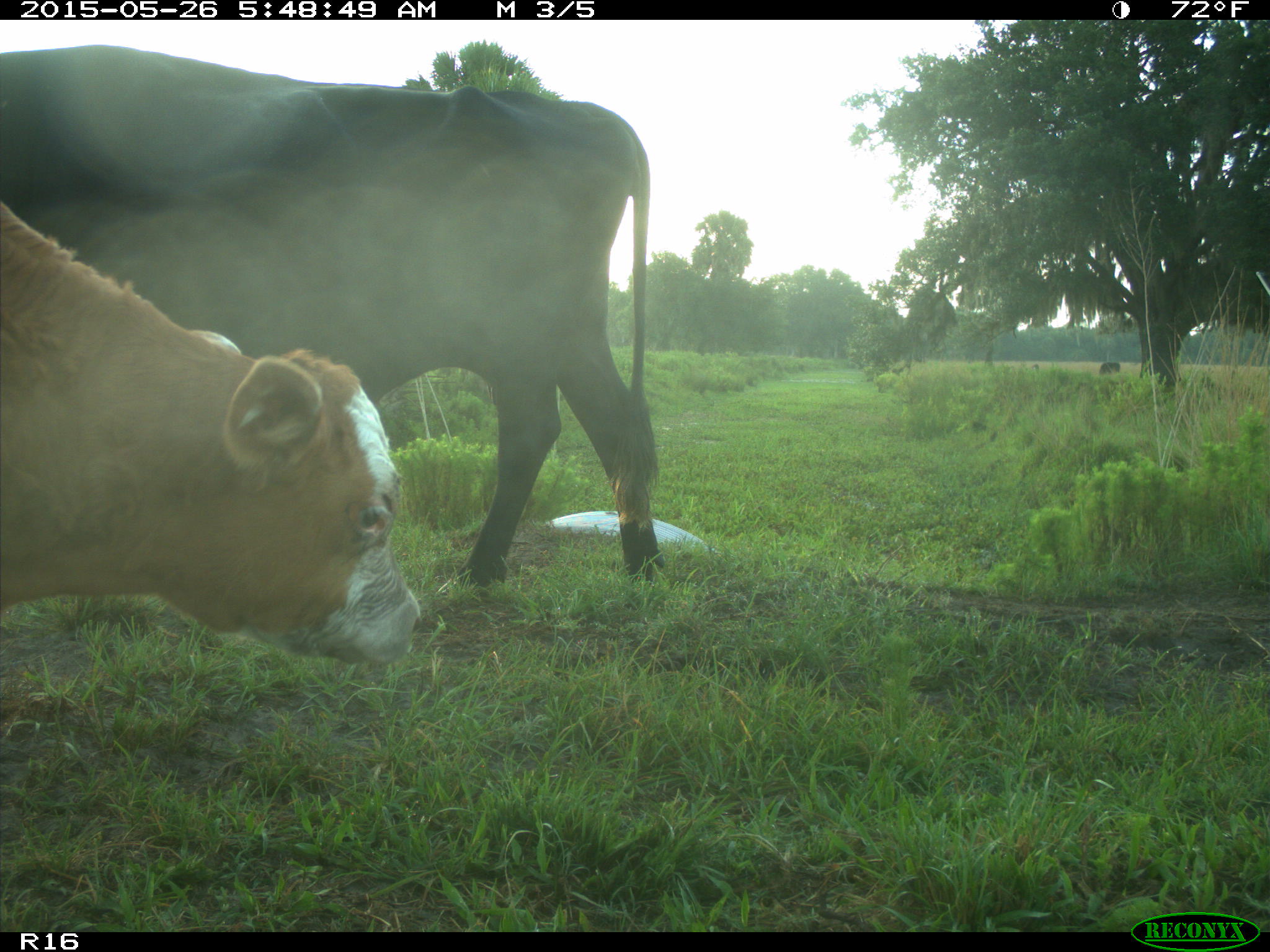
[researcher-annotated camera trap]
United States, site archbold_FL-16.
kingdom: Animalia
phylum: Chordata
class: Mammalia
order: Artiodactyla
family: Bovidae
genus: Bos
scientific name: Bos taurus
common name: domestic cow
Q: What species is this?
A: Bos taurus (domestic cow).